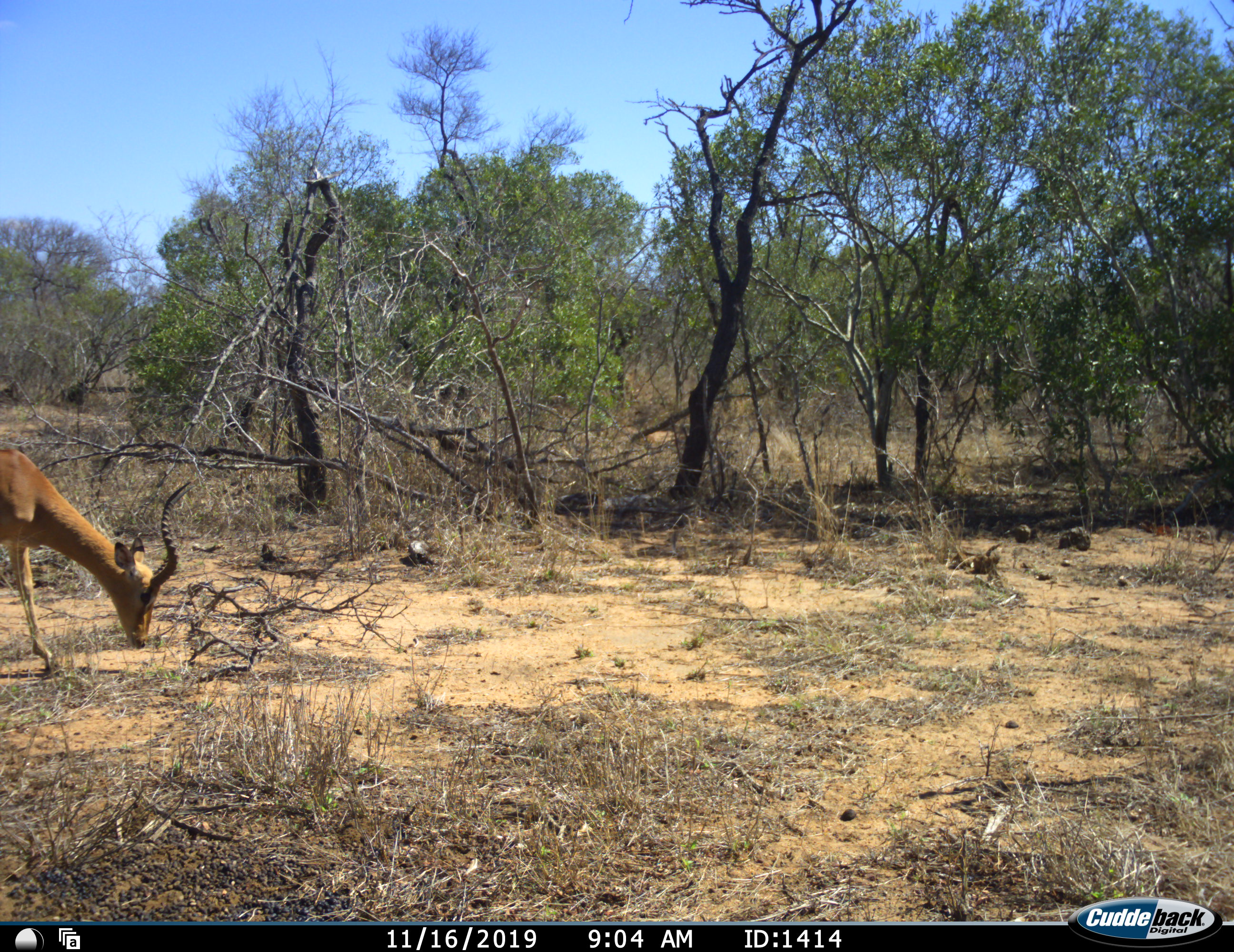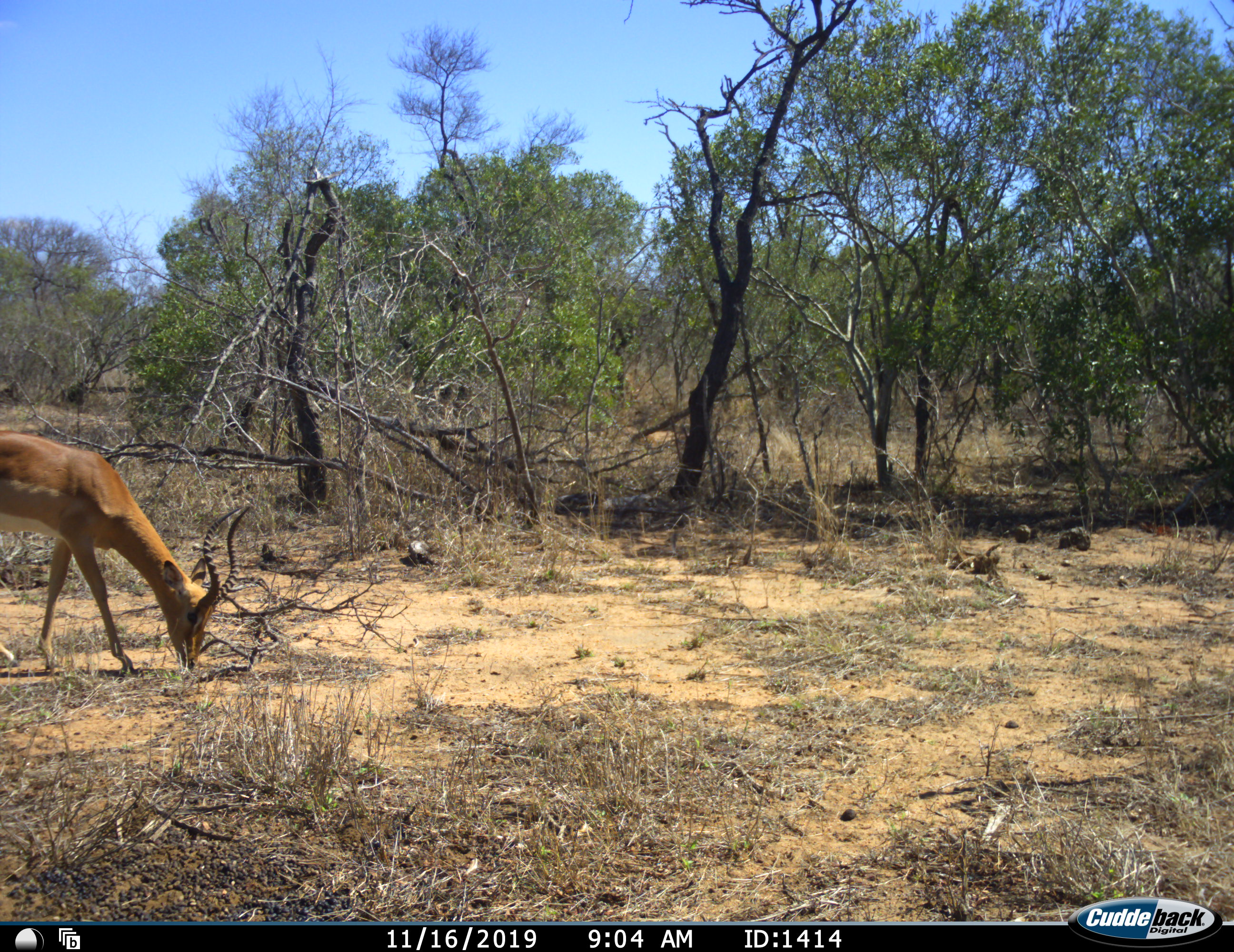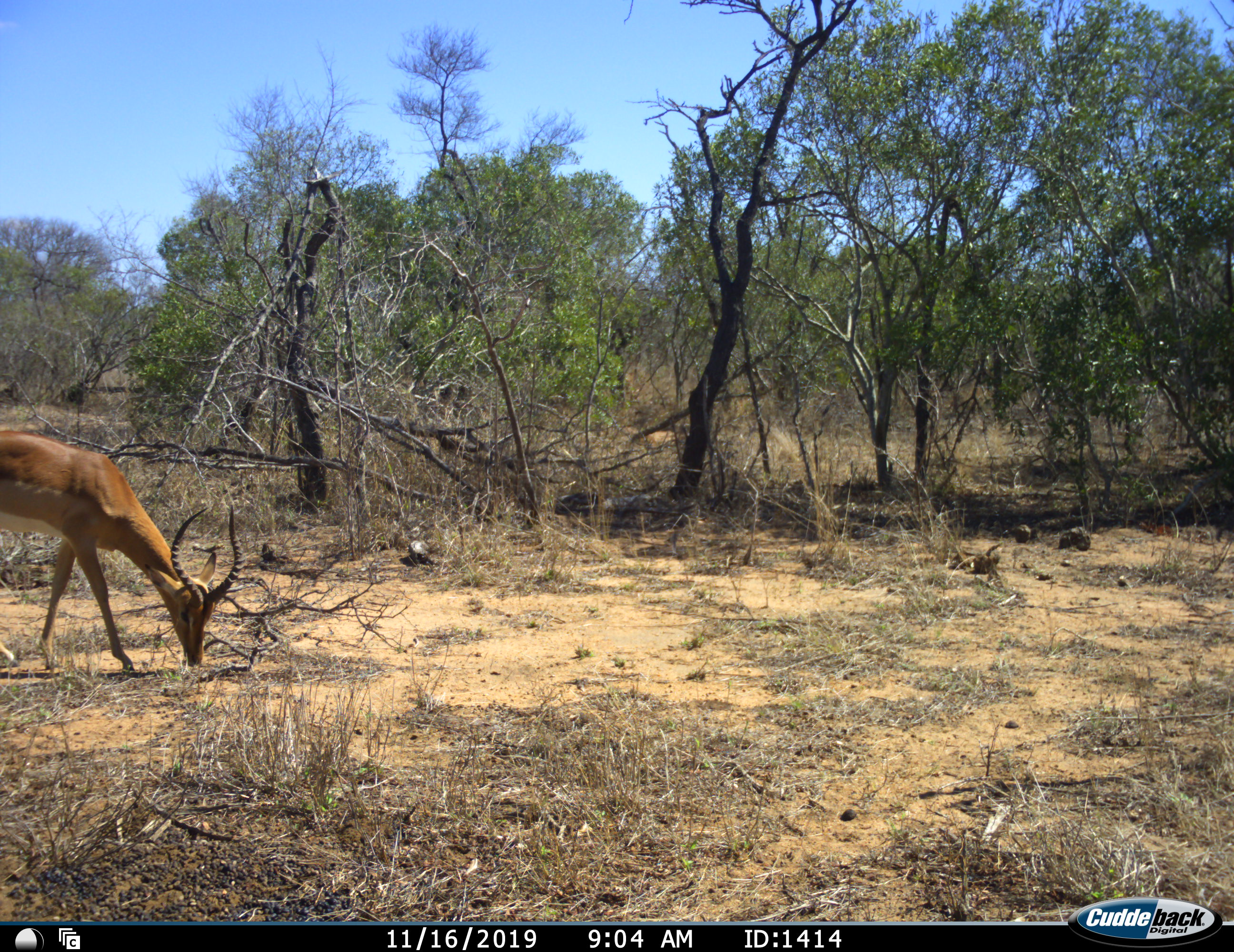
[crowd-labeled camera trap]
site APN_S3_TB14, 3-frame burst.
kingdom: Animalia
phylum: Chordata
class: Mammalia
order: Artiodactyla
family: Bovidae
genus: Aepyceros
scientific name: Aepyceros melampus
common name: impala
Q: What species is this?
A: Impala (Aepyceros melampus).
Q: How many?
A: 1.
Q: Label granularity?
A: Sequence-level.